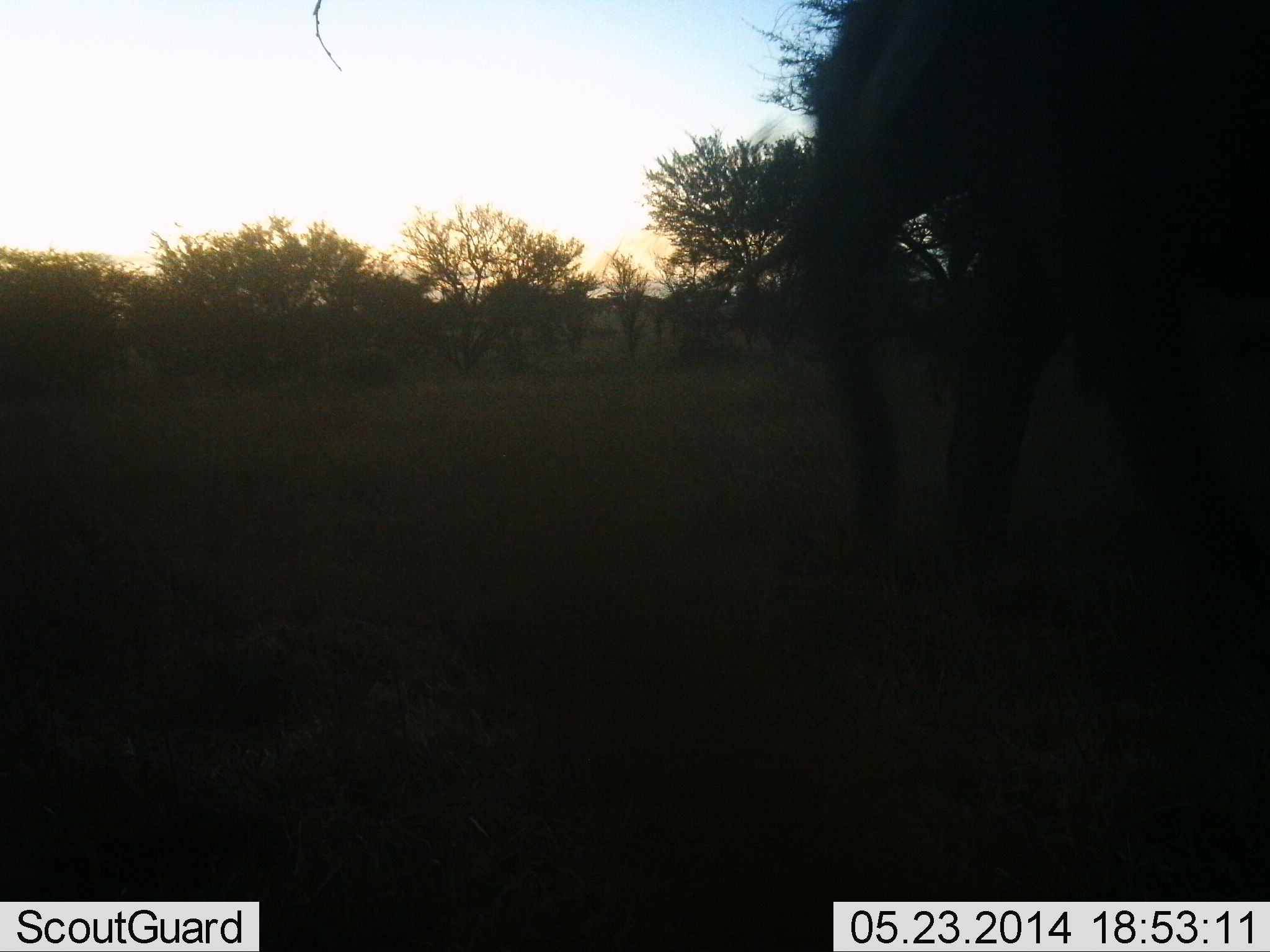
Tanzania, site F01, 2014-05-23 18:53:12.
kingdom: Animalia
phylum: Chordata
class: Mammalia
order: Proboscidea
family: Elephantidae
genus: Loxodonta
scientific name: Loxodonta africana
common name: african bush elephant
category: elephant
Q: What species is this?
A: Elephant (african bush elephant) (Loxodonta africana).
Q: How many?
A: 1.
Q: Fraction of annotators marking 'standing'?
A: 40%.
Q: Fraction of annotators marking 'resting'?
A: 0%.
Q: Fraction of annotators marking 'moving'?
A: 60%.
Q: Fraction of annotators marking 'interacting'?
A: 0%.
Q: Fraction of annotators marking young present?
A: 0%.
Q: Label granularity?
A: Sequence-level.